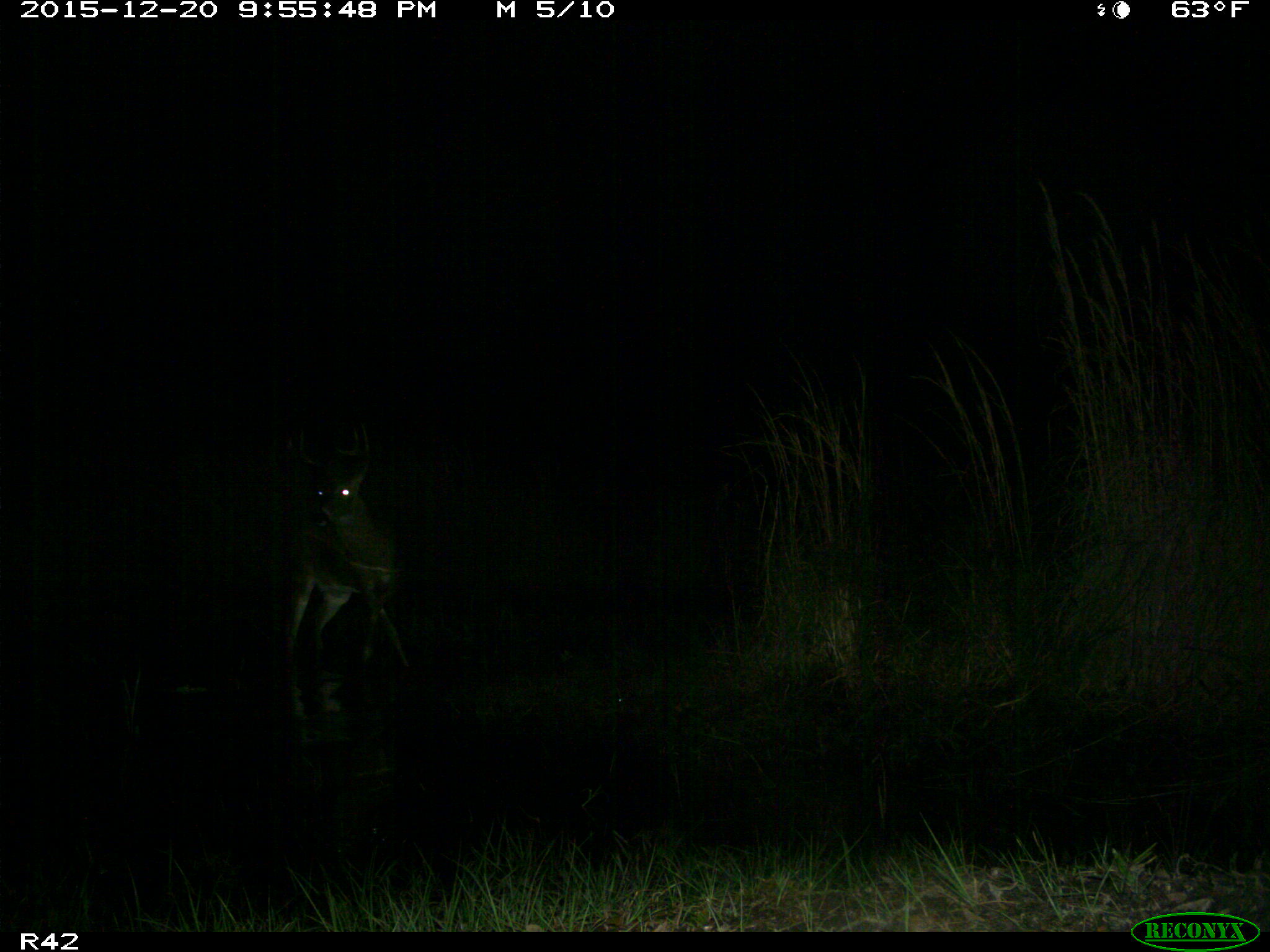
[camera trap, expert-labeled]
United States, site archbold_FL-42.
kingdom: Animalia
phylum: Chordata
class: Mammalia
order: Artiodactyla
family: Cervidae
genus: Odocoileus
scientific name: Odocoileus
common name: deer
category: unidentified deer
Unidentified deer (deer) (Odocoileus).